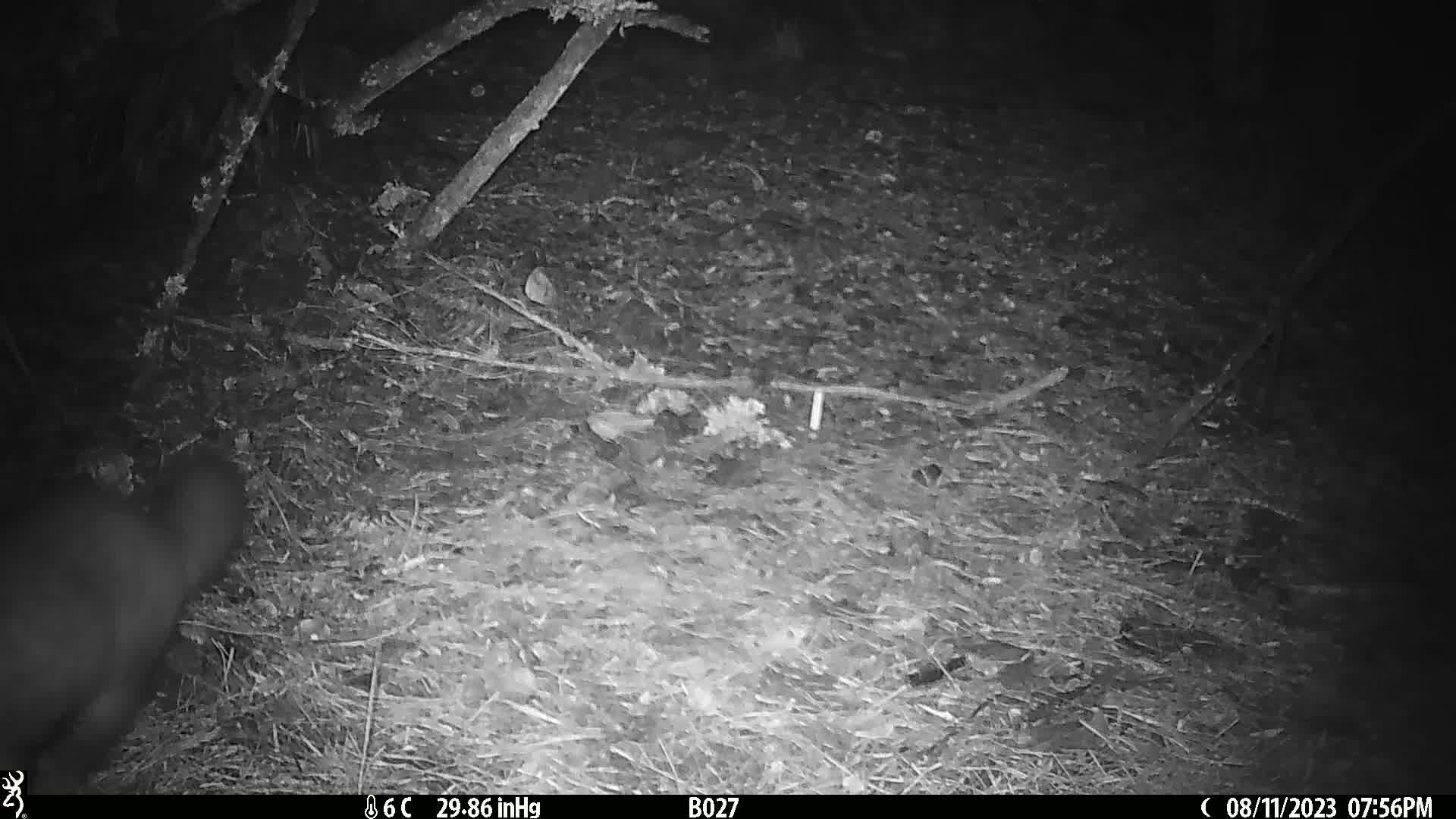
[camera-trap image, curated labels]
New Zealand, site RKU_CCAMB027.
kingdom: Animalia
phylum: Chordata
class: Mammalia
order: Diprotodontia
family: Phalangeridae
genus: Trichosurus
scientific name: Trichosurus vulpecula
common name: common brushtail possum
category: possum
Possum (common brushtail possum) (Trichosurus vulpecula).